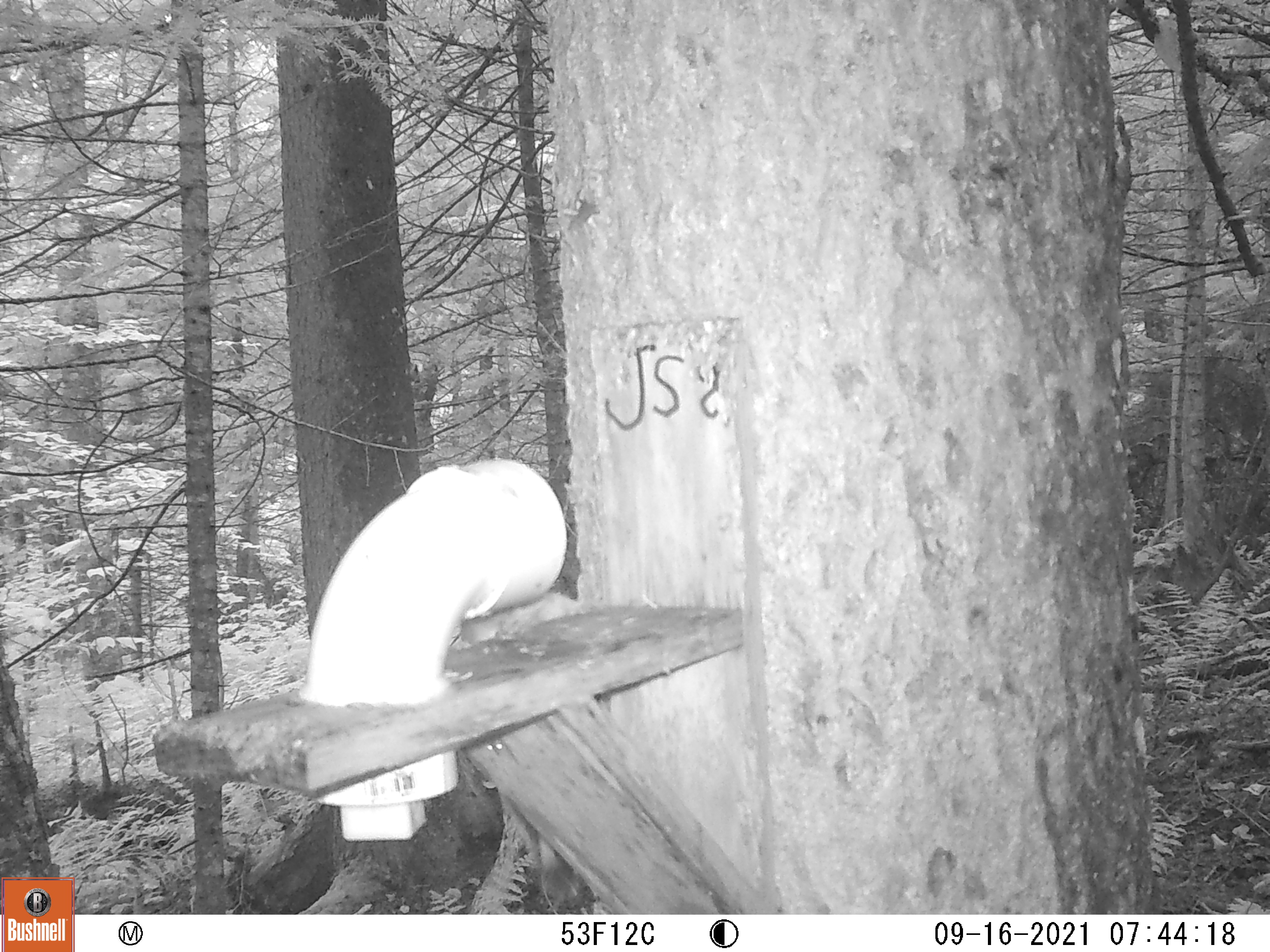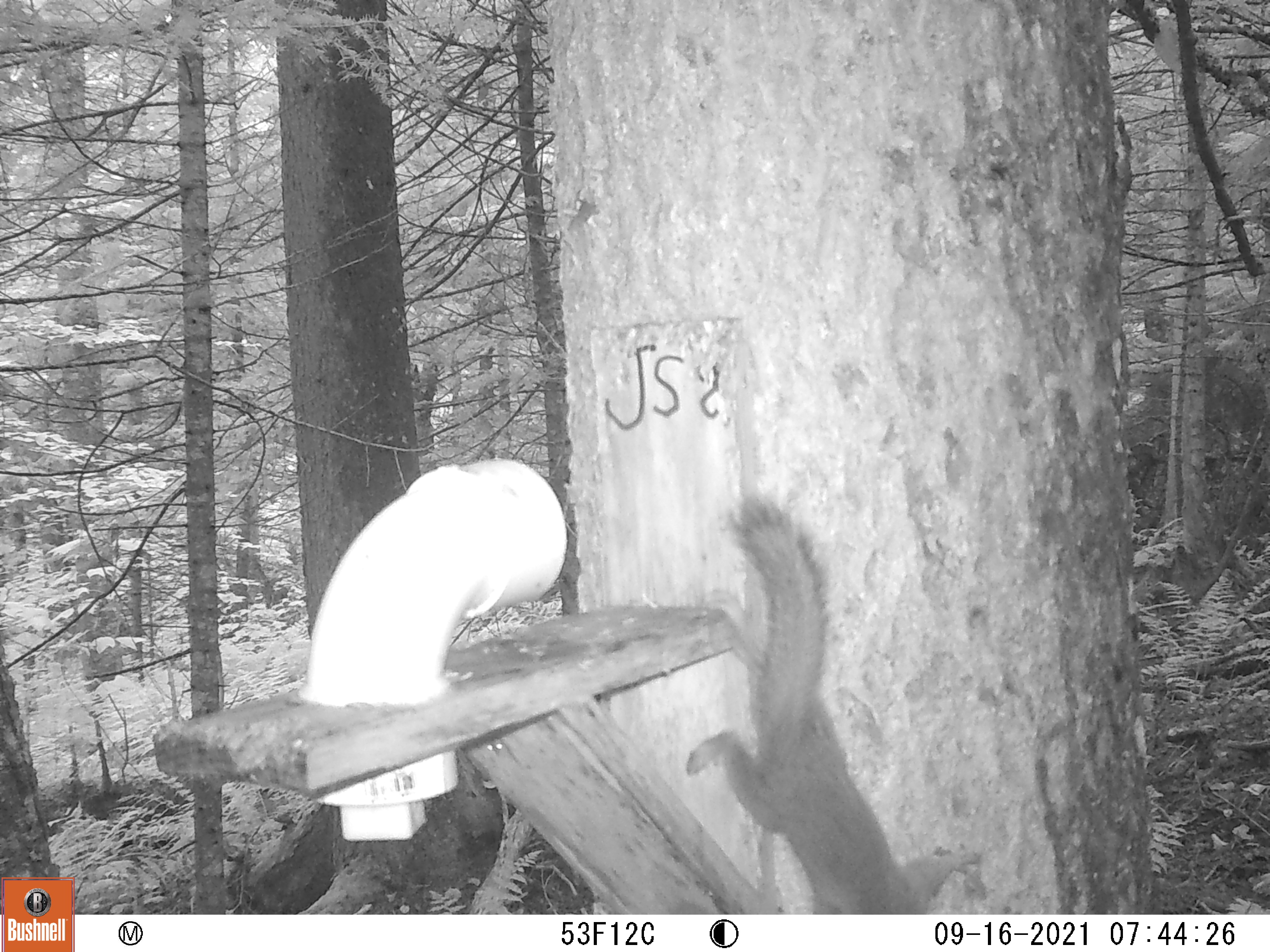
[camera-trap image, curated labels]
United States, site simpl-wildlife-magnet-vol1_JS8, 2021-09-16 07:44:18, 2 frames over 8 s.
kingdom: Animalia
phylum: Chordata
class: Mammalia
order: Rodentia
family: Sciuridae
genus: Tamiasciurus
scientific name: Tamiasciurus hudsonicus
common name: red squirrel